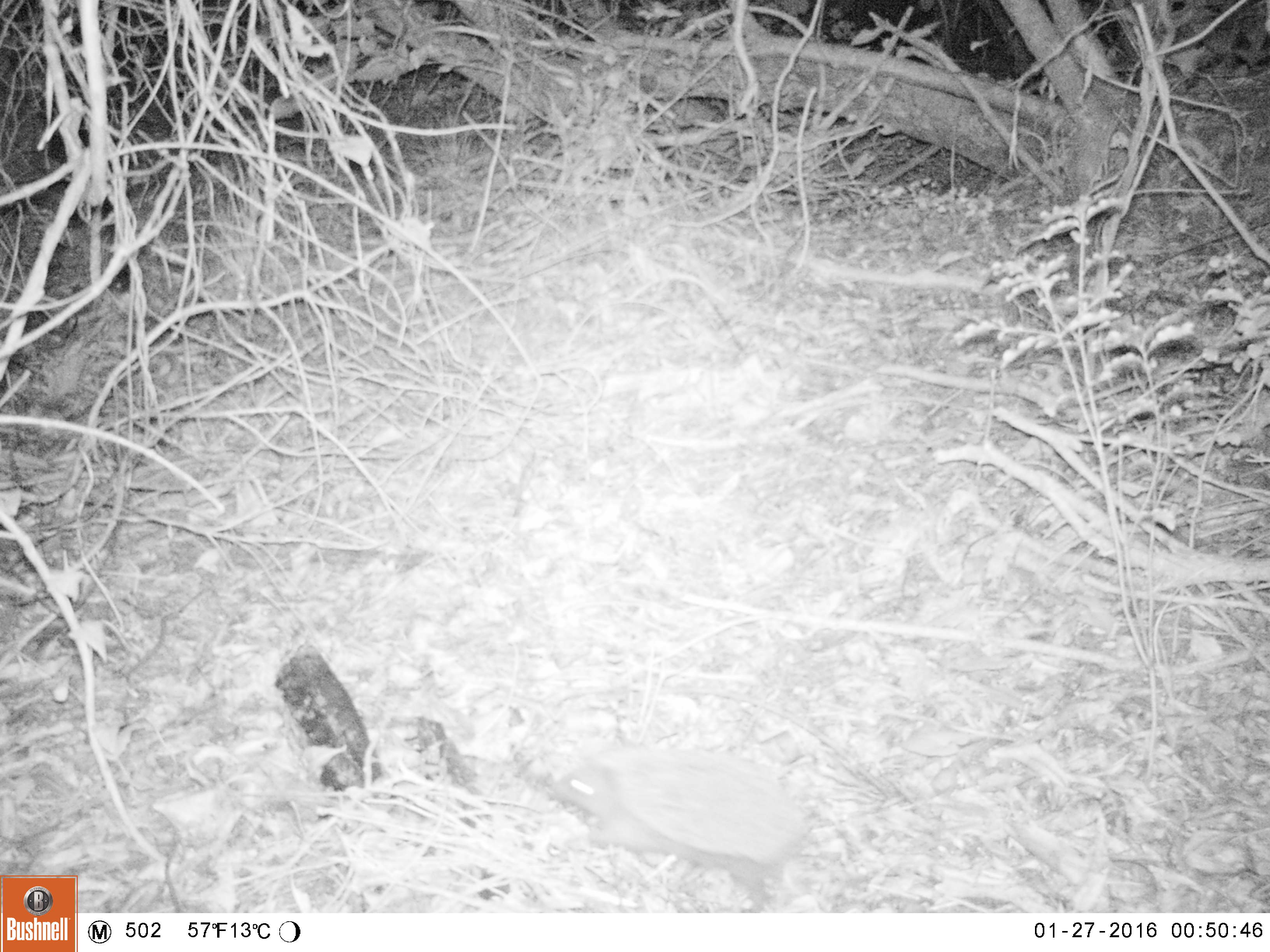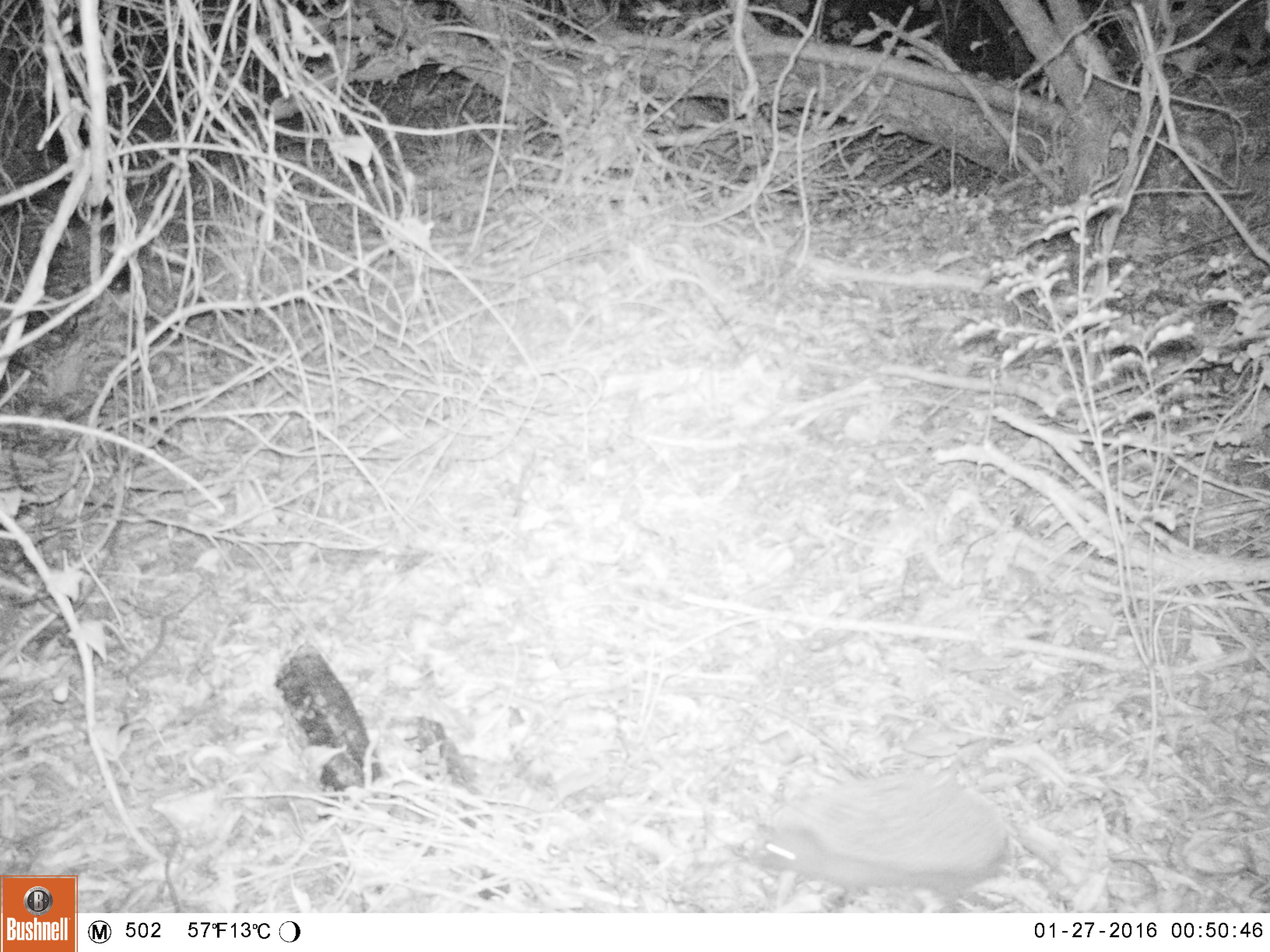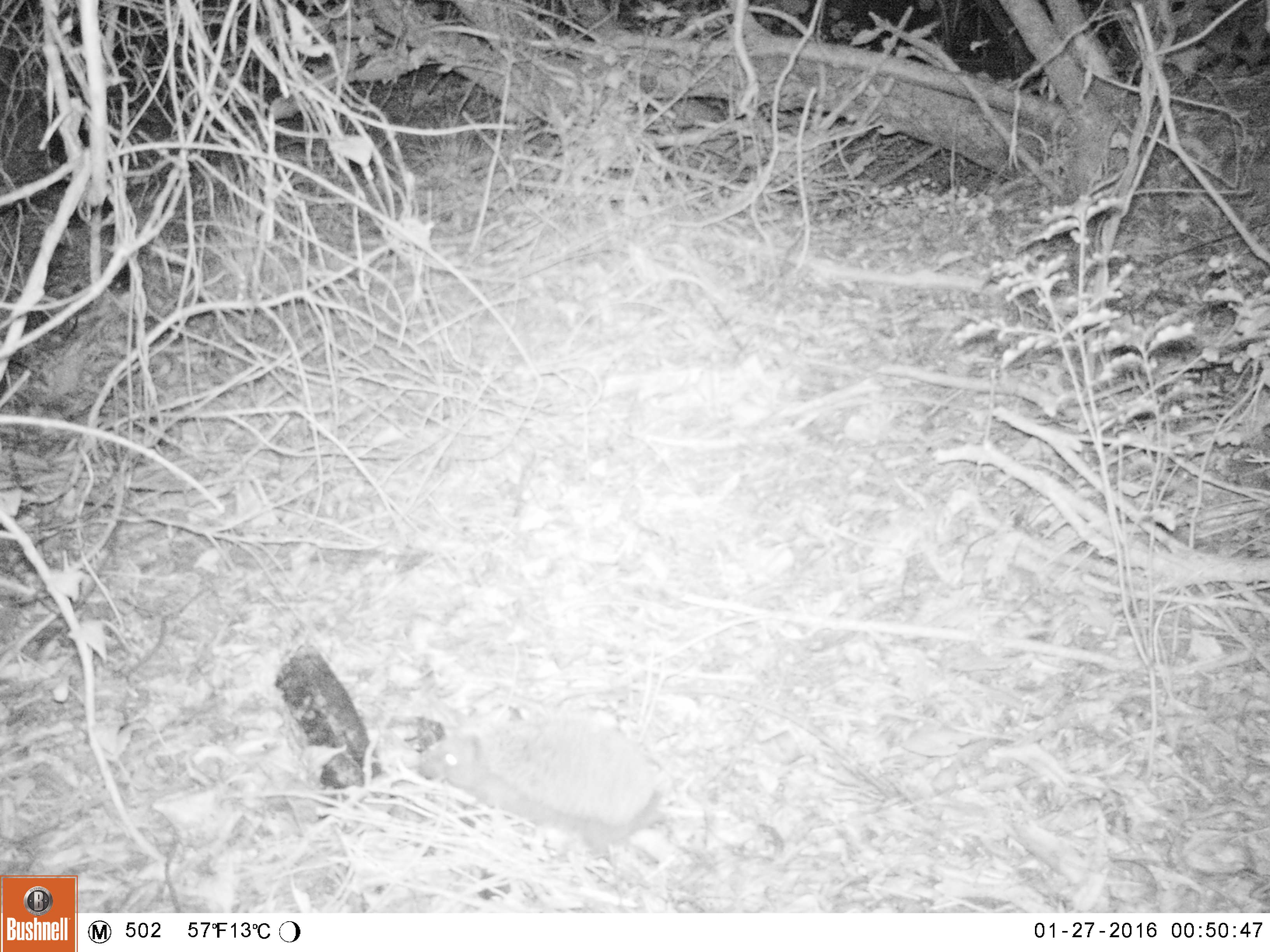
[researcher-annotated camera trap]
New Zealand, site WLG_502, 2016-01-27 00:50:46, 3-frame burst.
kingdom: Animalia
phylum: Chordata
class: Mammalia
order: Eulipotyphla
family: Erinaceidae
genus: Erinaceus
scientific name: Erinaceus europaeus europaeus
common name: european hedgehog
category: hedgehog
Hedgehog (european hedgehog) (Erinaceus europaeus europaeus).